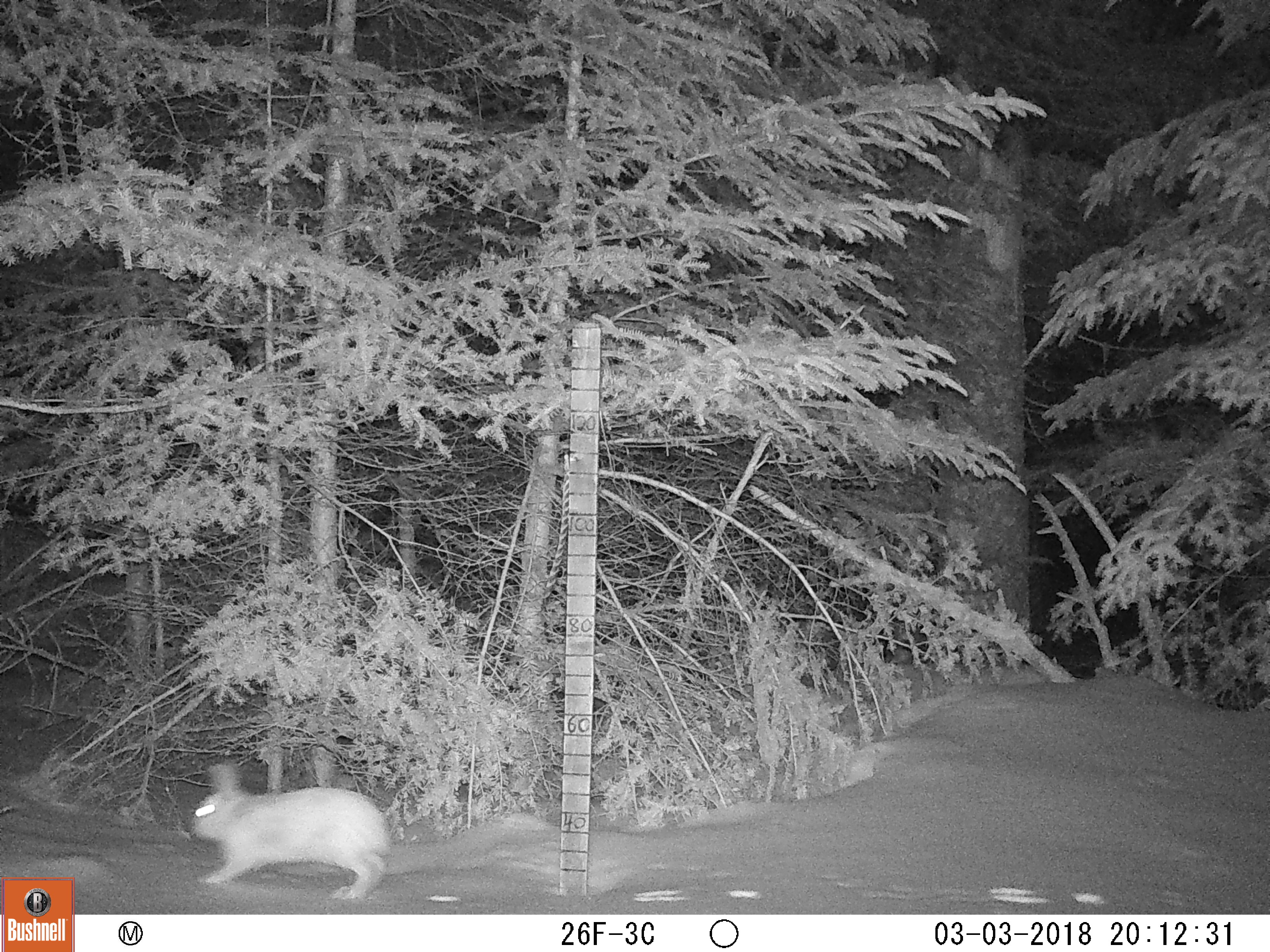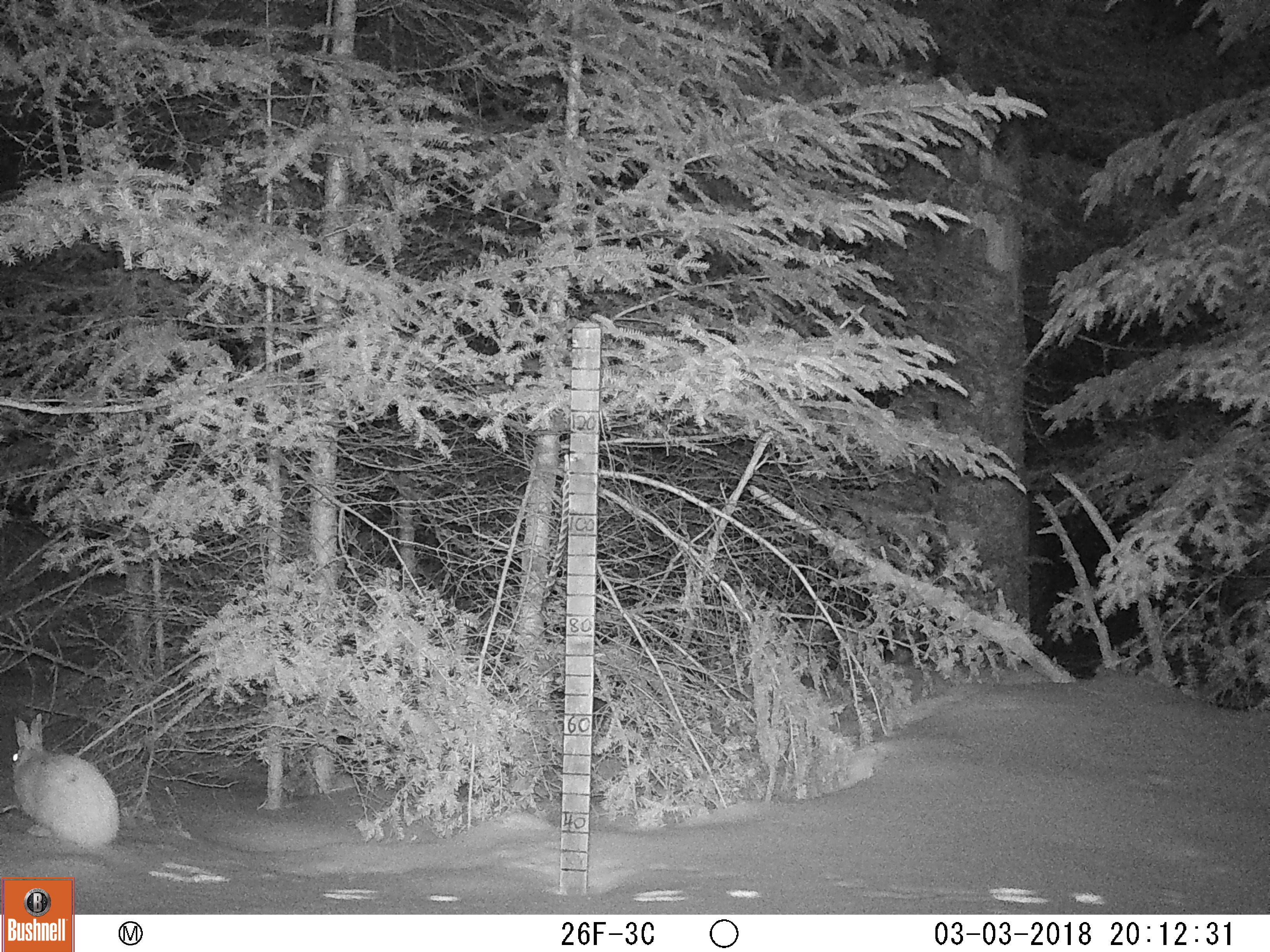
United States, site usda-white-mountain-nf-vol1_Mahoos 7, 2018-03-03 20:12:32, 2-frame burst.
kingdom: Animalia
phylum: Chordata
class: Mammalia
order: Lagomorpha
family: Leporidae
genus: Lepus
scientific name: Lepus americanus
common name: snowshoe hare